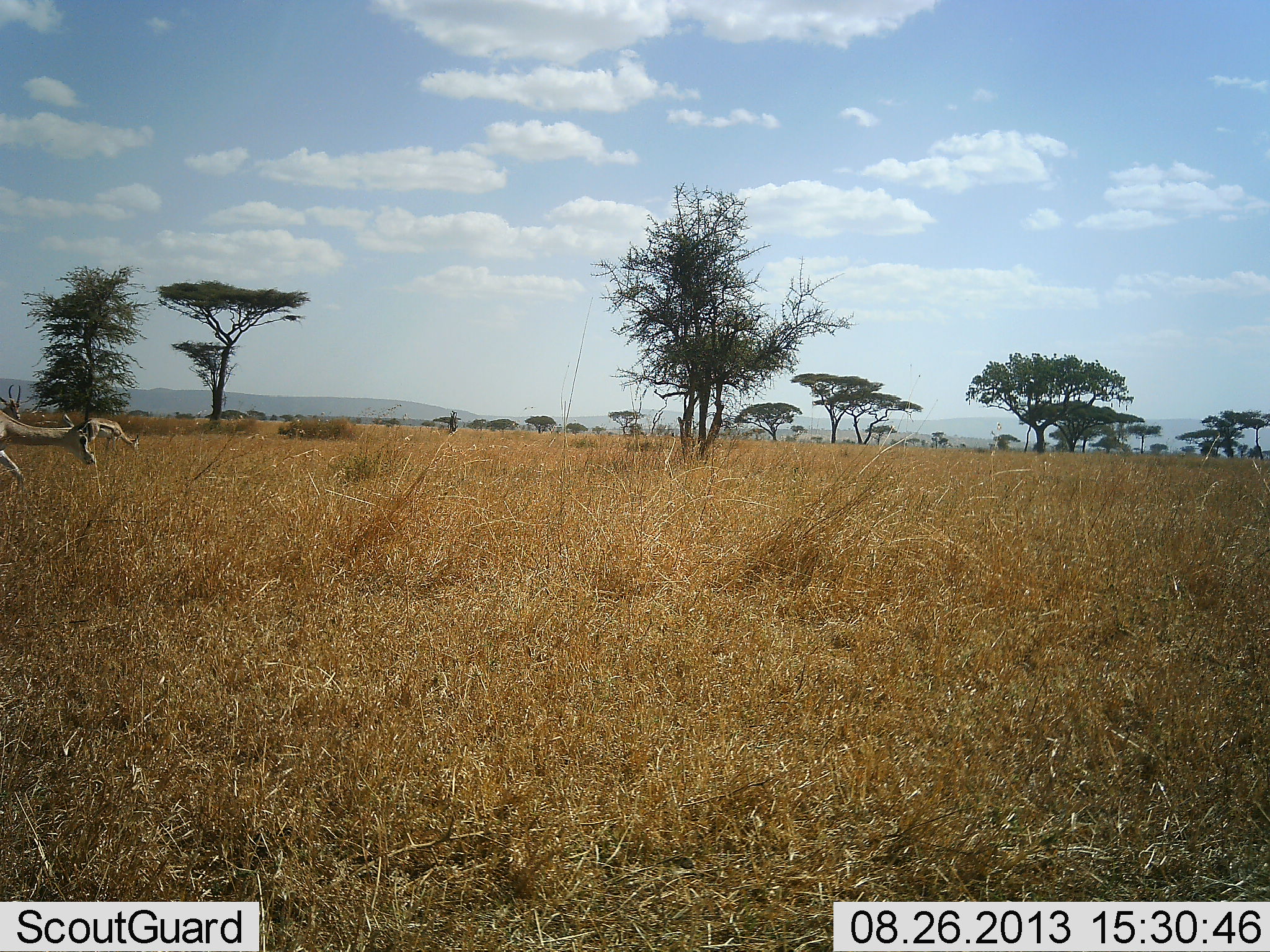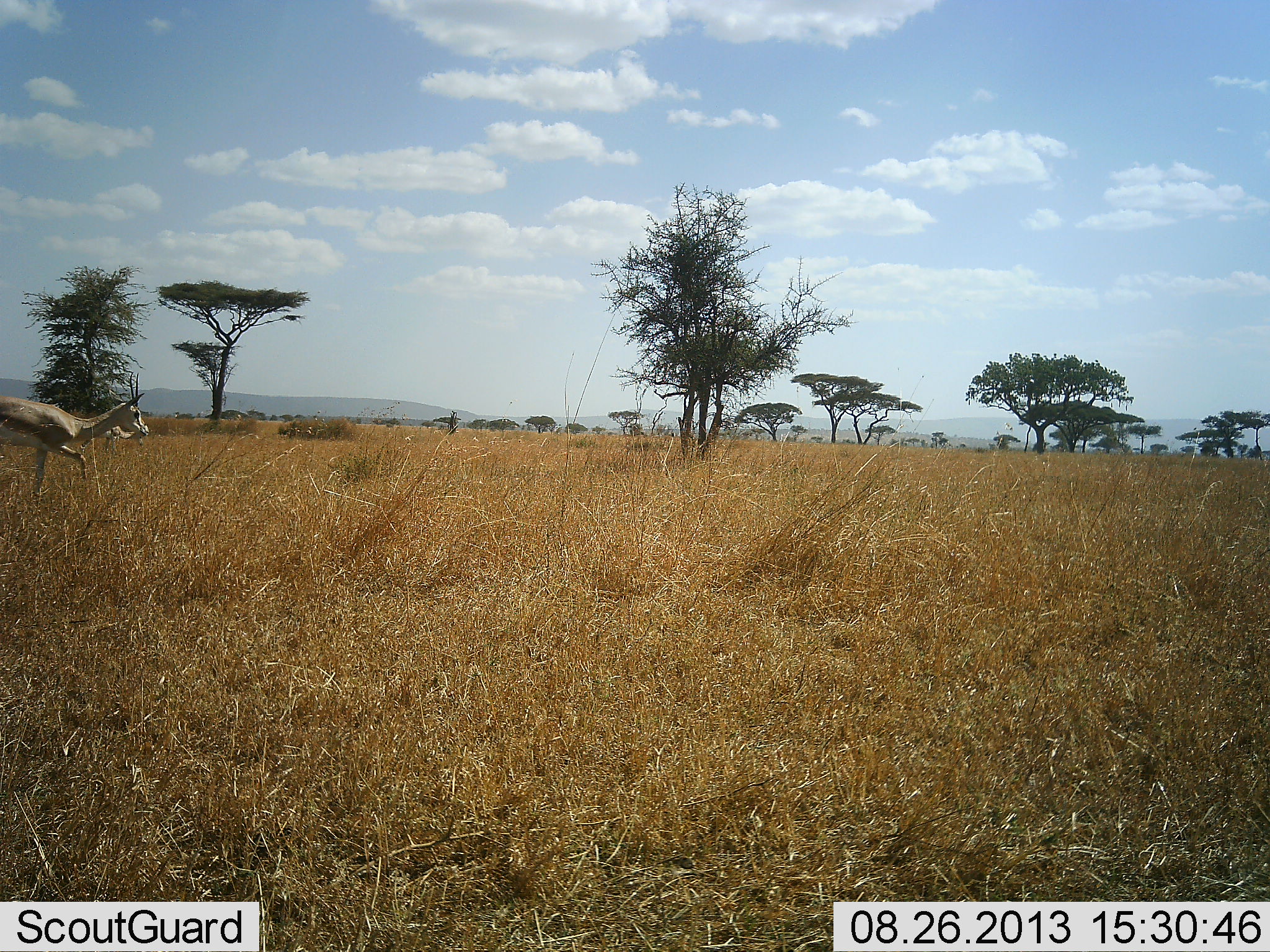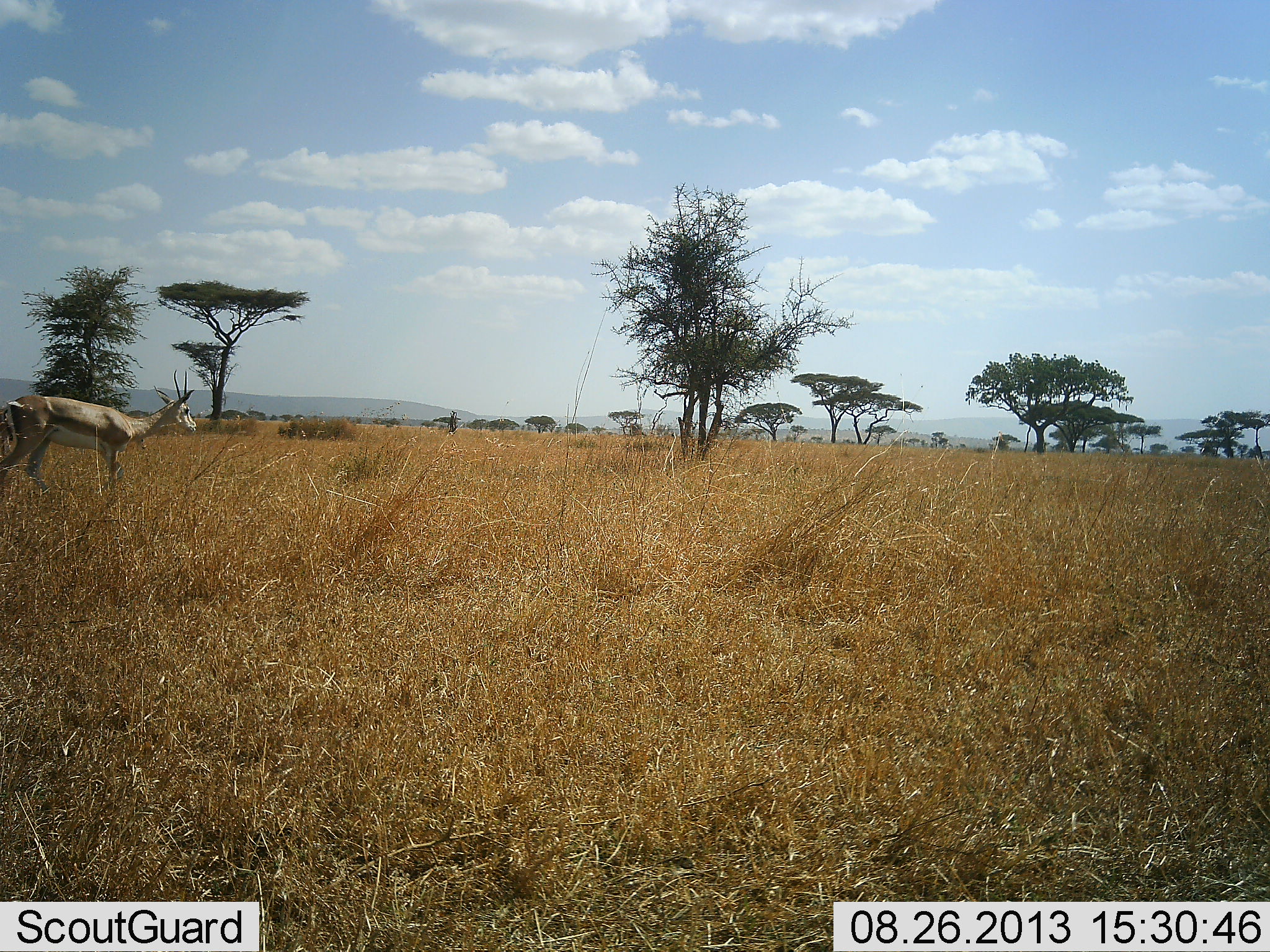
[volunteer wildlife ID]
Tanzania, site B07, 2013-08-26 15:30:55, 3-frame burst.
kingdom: Animalia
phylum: Chordata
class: Mammalia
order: Artiodactyla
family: Bovidae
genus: Nanger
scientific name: Nanger granti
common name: grant's gazelle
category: gazellegrants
Gazellegrants (grant's gazelle) (Nanger granti), count 2. Behavior (volunteer vote fractions): standing 44%, resting 0%, moving 100%, interacting 0%. Young present (vote fraction): 0%. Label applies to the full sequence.